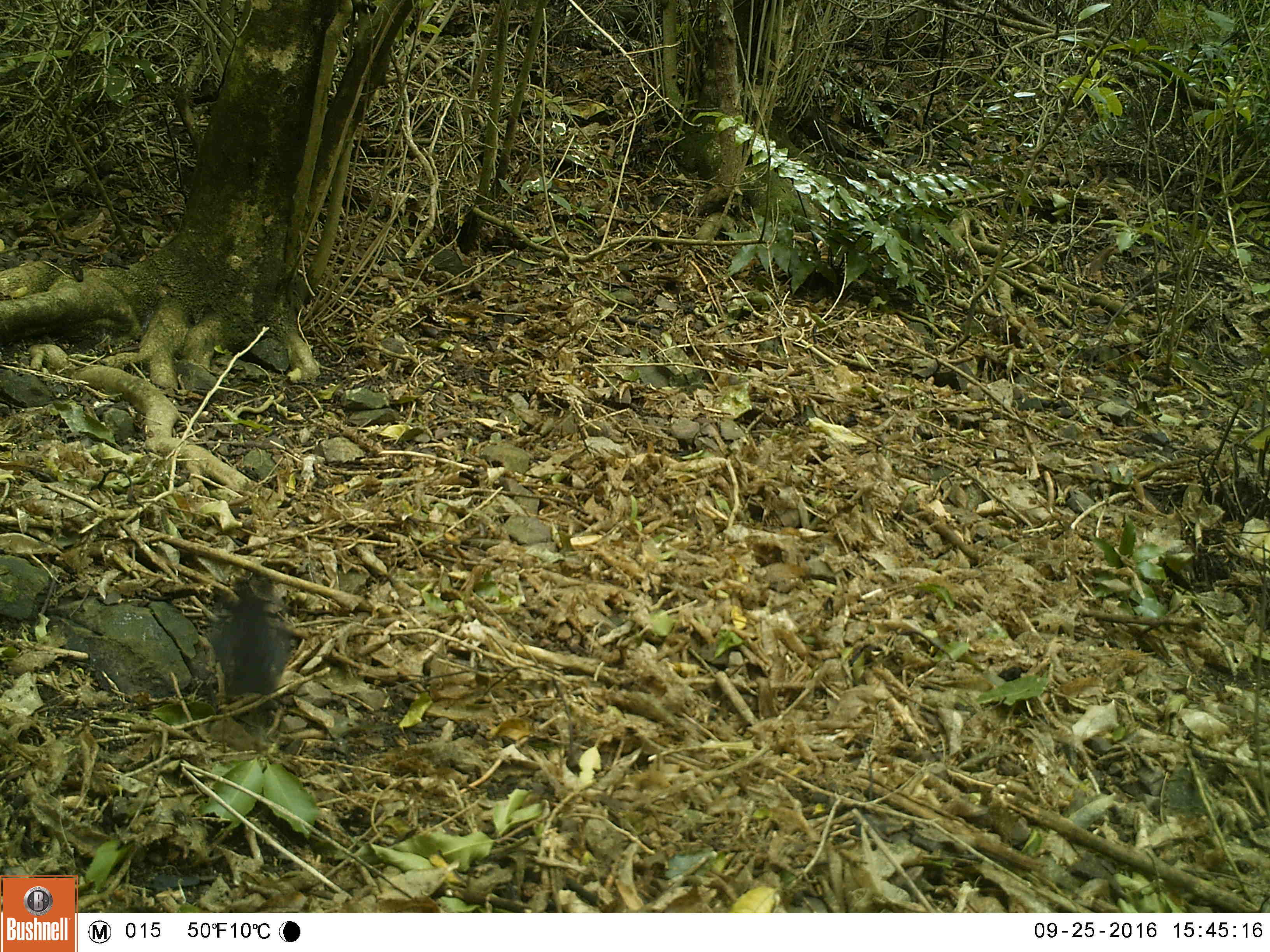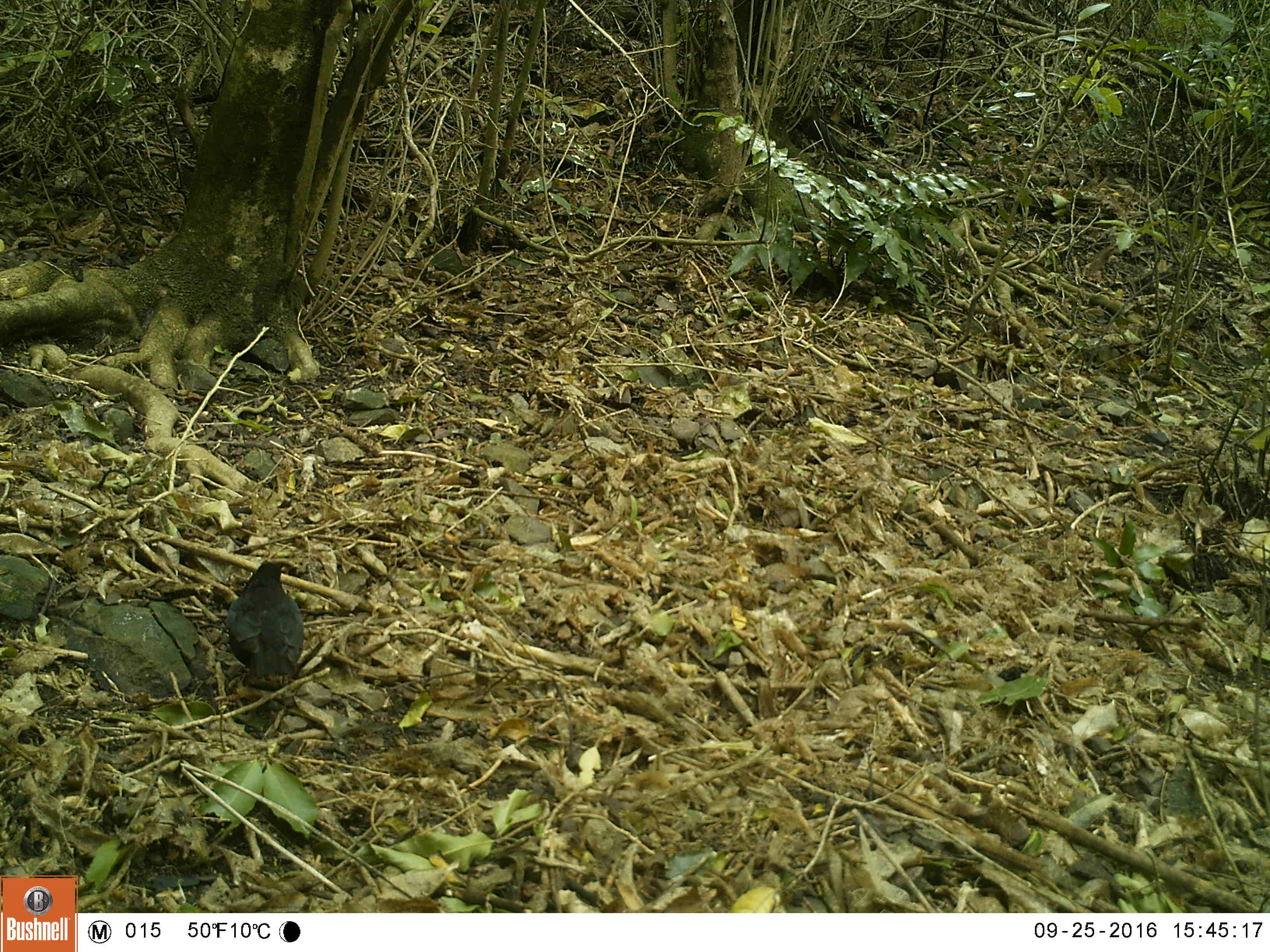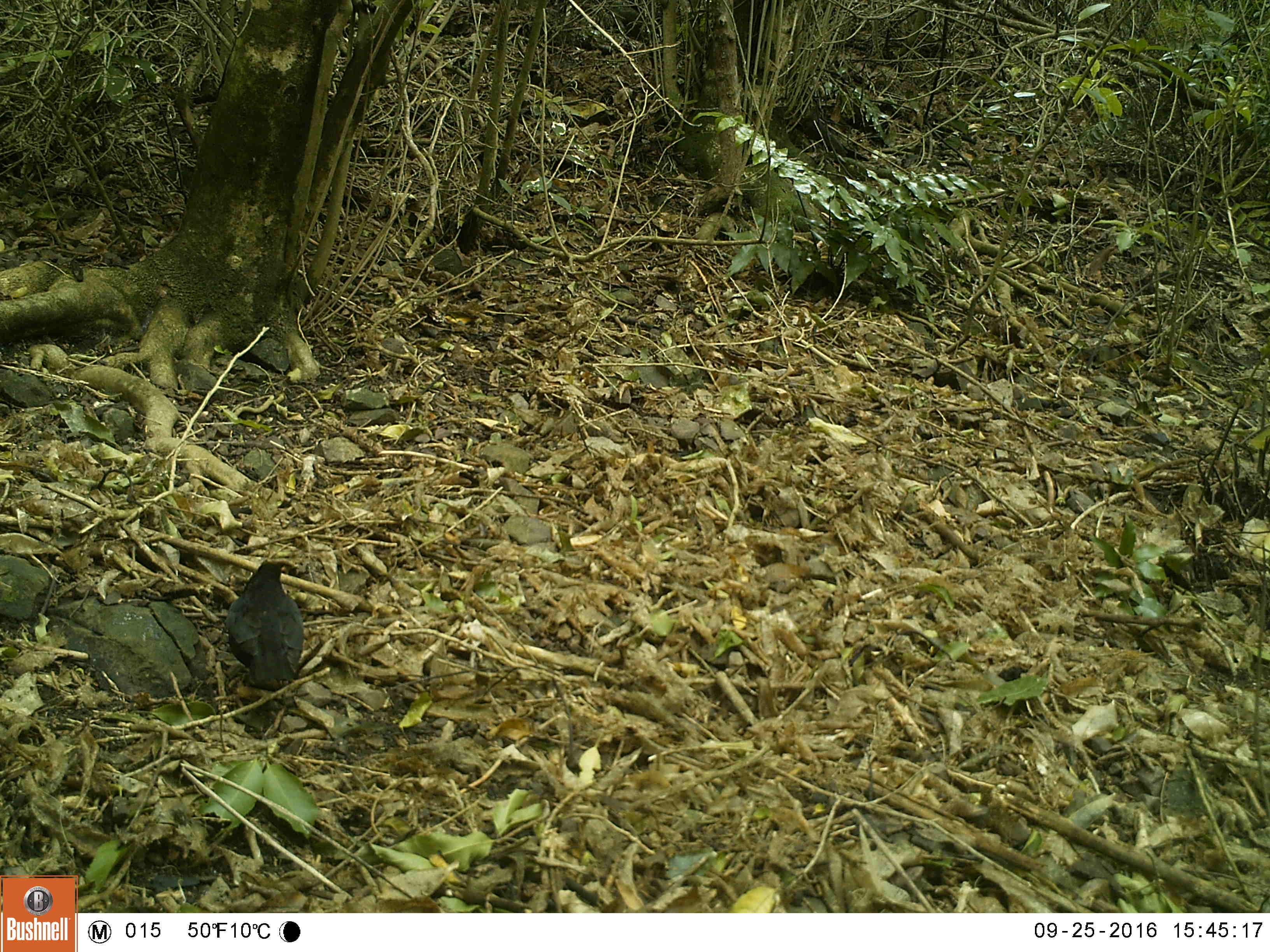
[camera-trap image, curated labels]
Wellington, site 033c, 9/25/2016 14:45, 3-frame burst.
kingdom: Animalia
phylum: Chordata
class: Aves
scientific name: Aves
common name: bird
Bird (Aves).